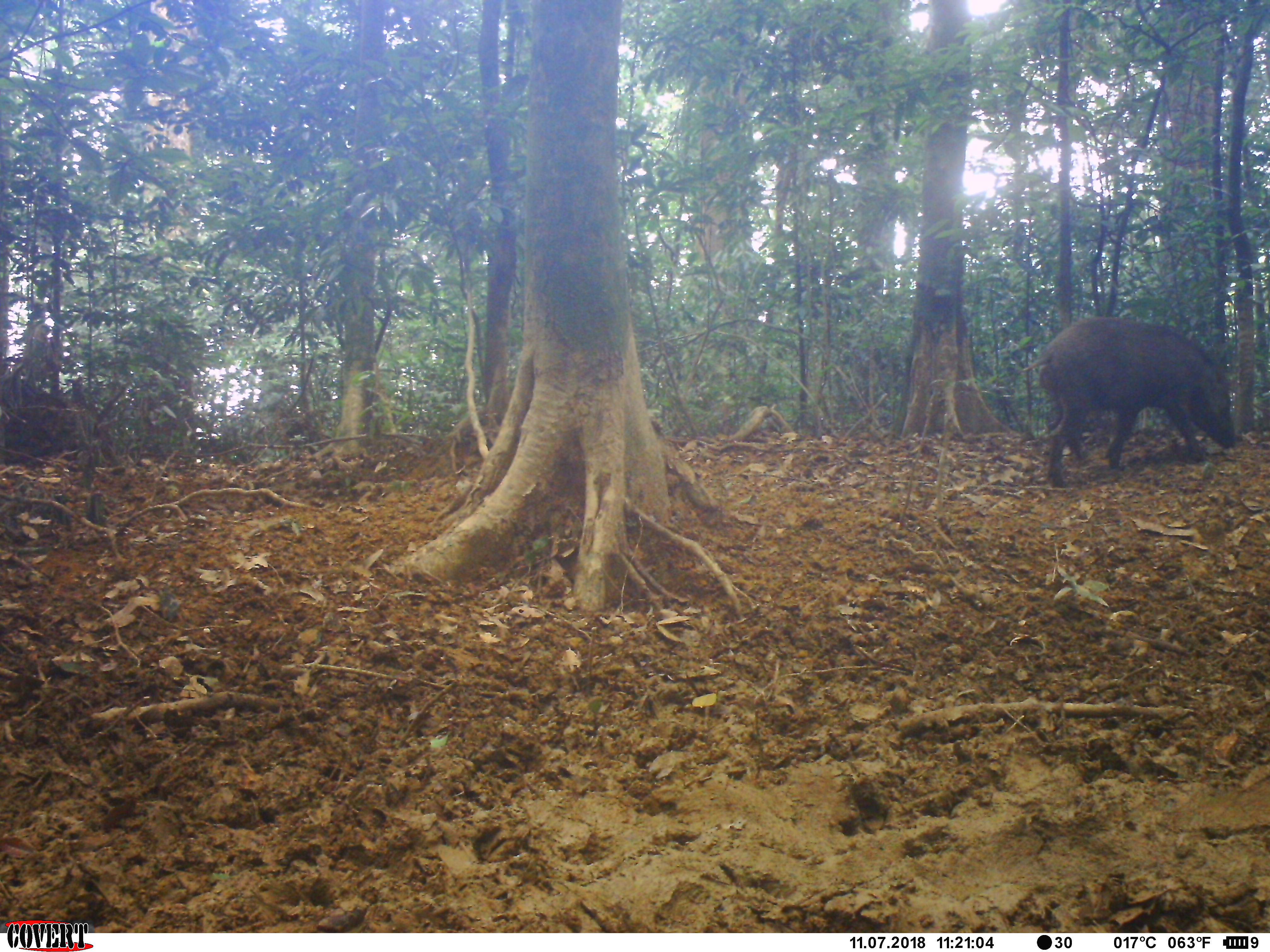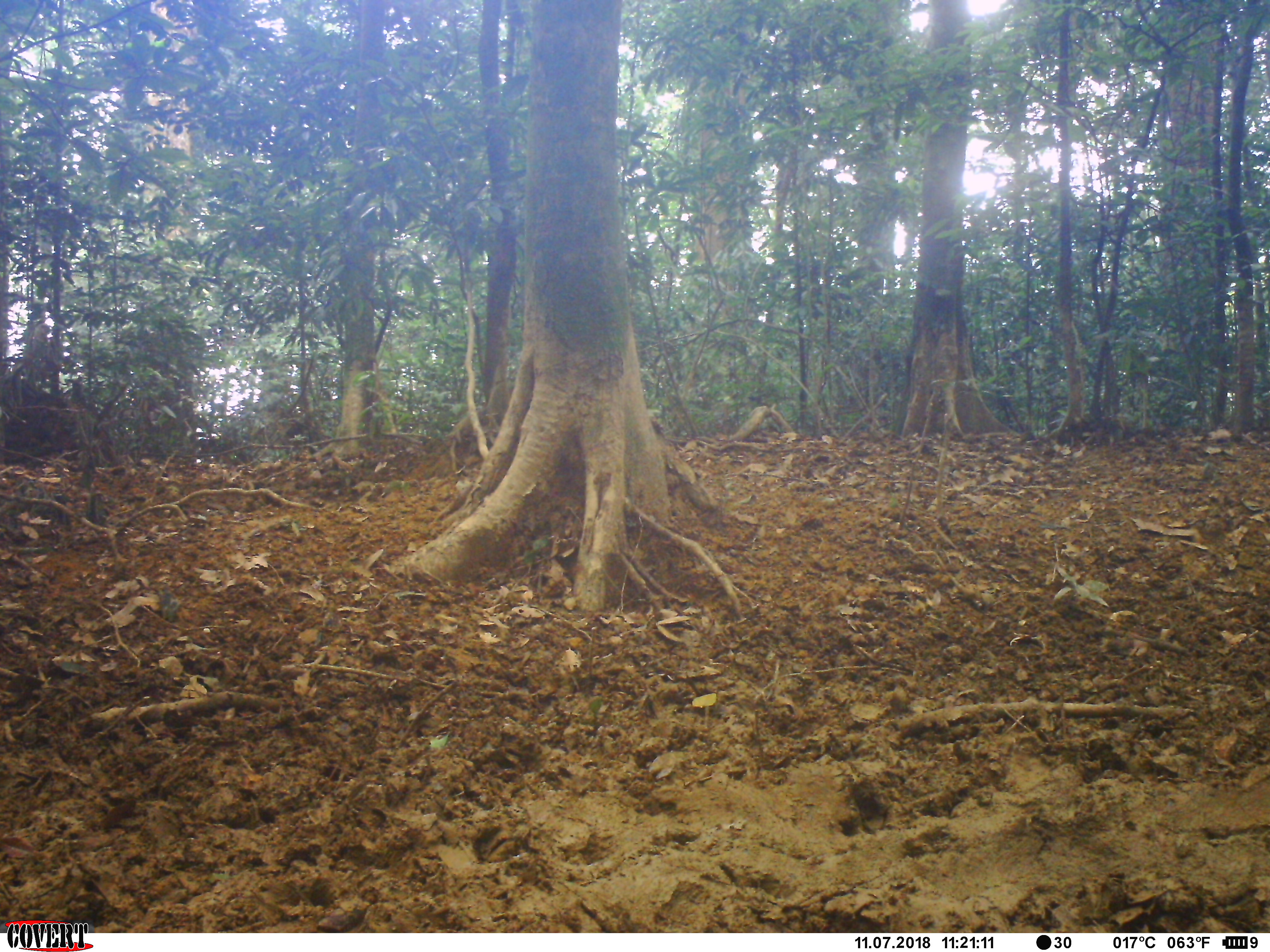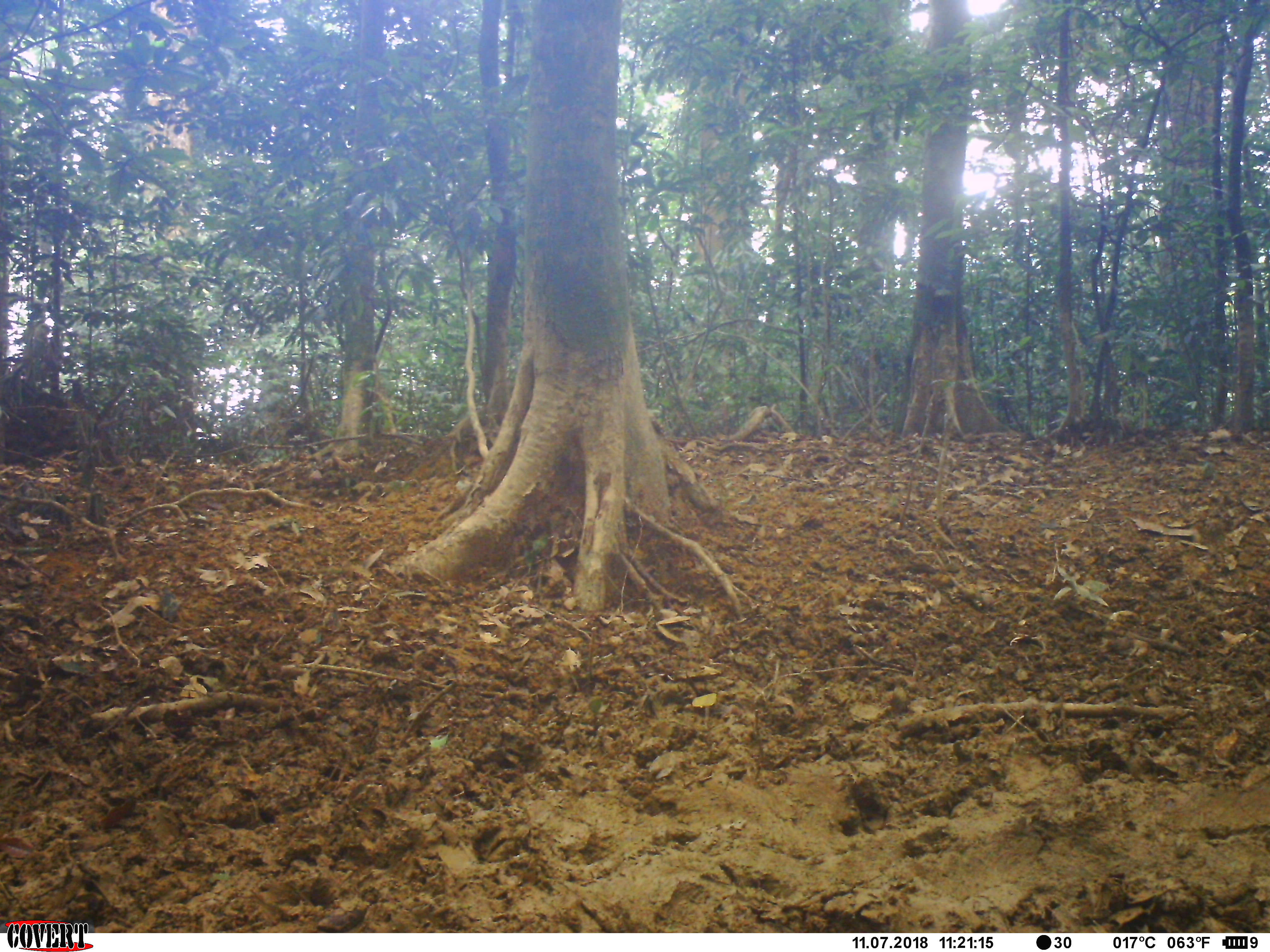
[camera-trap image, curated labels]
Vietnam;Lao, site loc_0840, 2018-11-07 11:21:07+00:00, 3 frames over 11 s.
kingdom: Animalia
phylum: Chordata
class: Mammalia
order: Artiodactyla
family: Suidae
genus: Sus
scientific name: Sus scrofa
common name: eurasian wild pig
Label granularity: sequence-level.